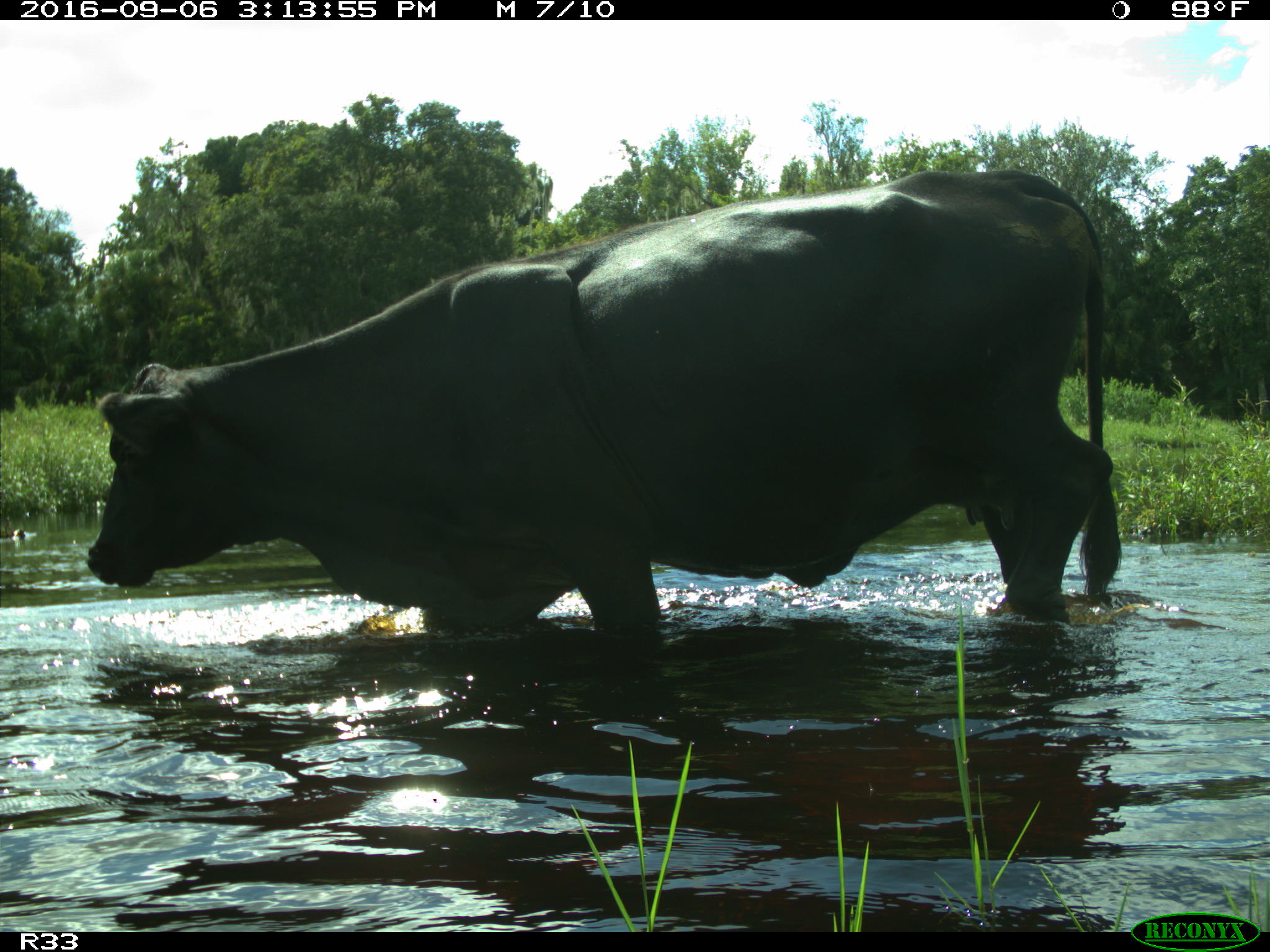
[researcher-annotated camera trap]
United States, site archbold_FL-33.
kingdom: Animalia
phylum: Chordata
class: Mammalia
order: Artiodactyla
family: Bovidae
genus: Bos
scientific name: Bos taurus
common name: domestic cow